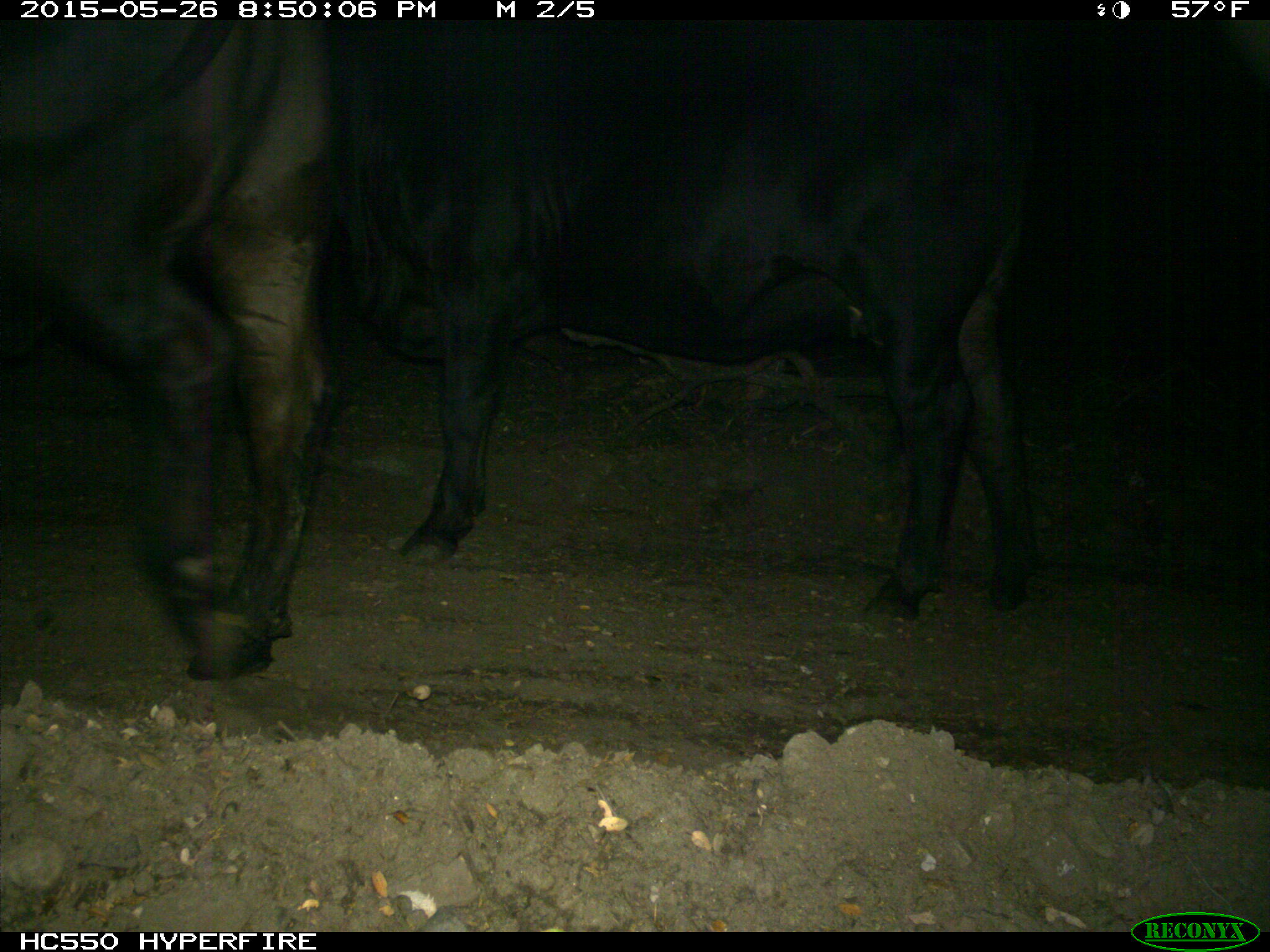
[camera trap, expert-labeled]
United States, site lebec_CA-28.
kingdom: Animalia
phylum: Chordata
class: Mammalia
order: Artiodactyla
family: Bovidae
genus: Bos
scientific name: Bos taurus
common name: domestic cow